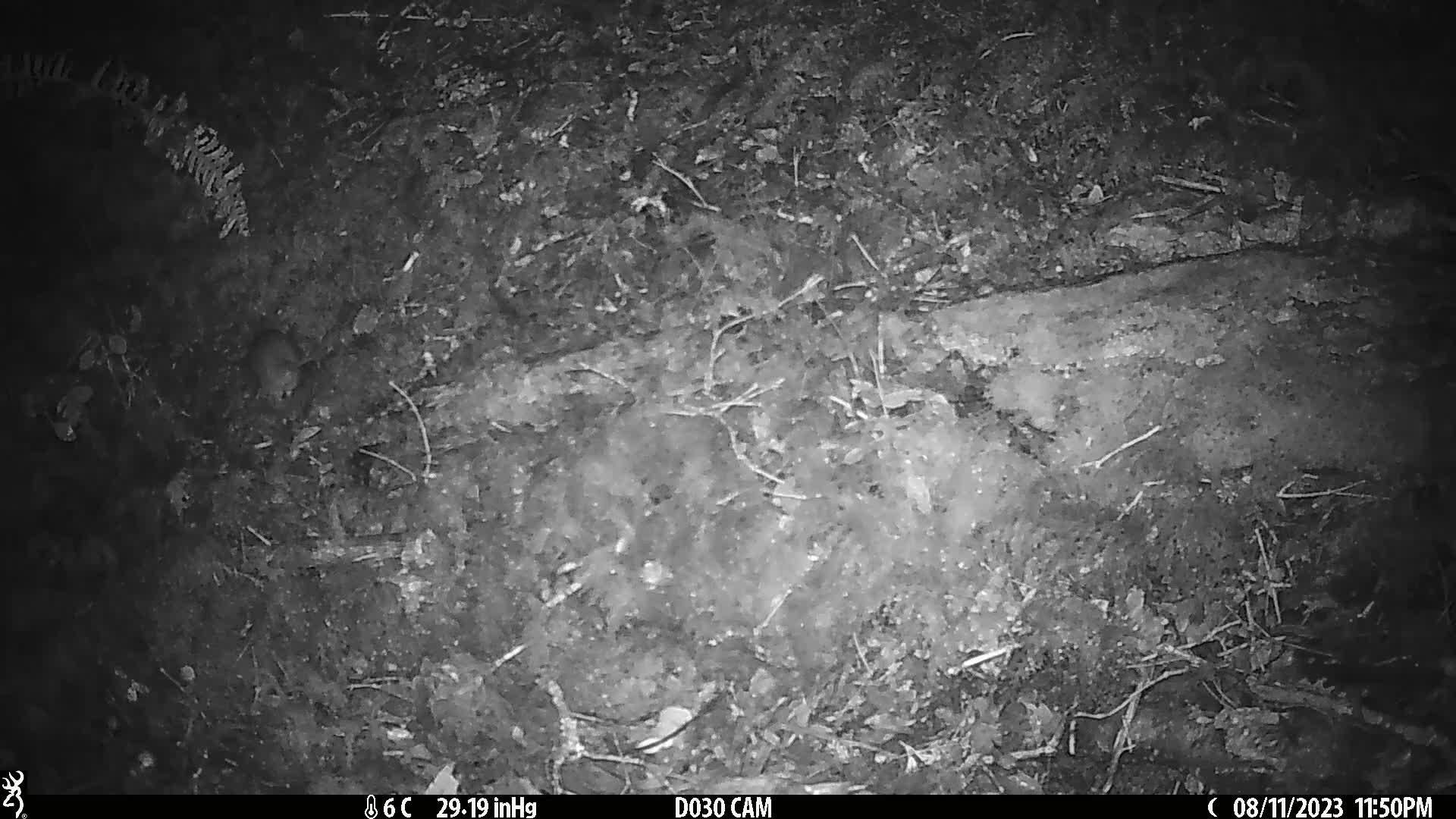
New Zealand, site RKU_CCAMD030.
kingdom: Animalia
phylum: Chordata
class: Mammalia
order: Rodentia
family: Muridae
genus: Rattus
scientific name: Rattus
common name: rat